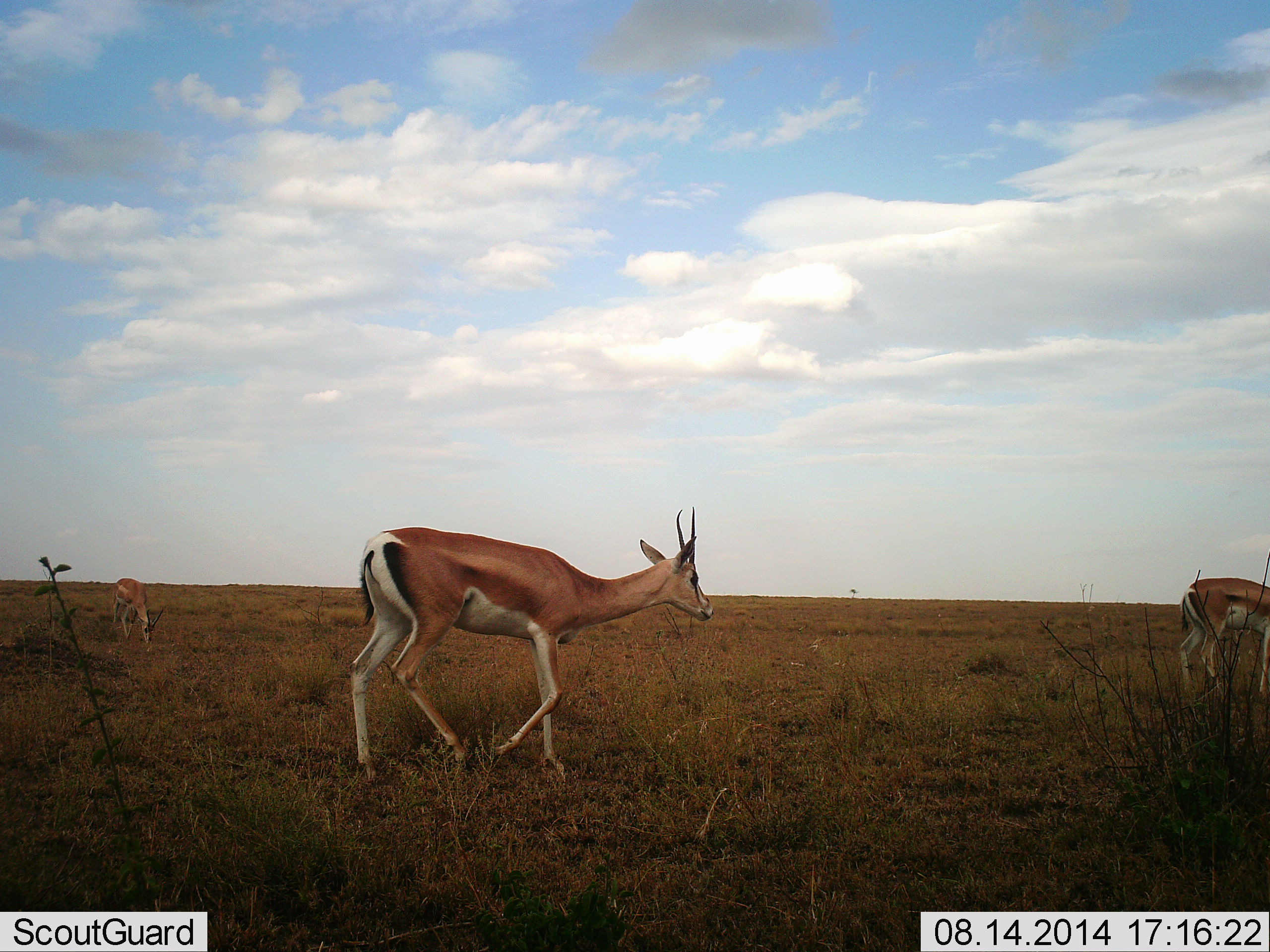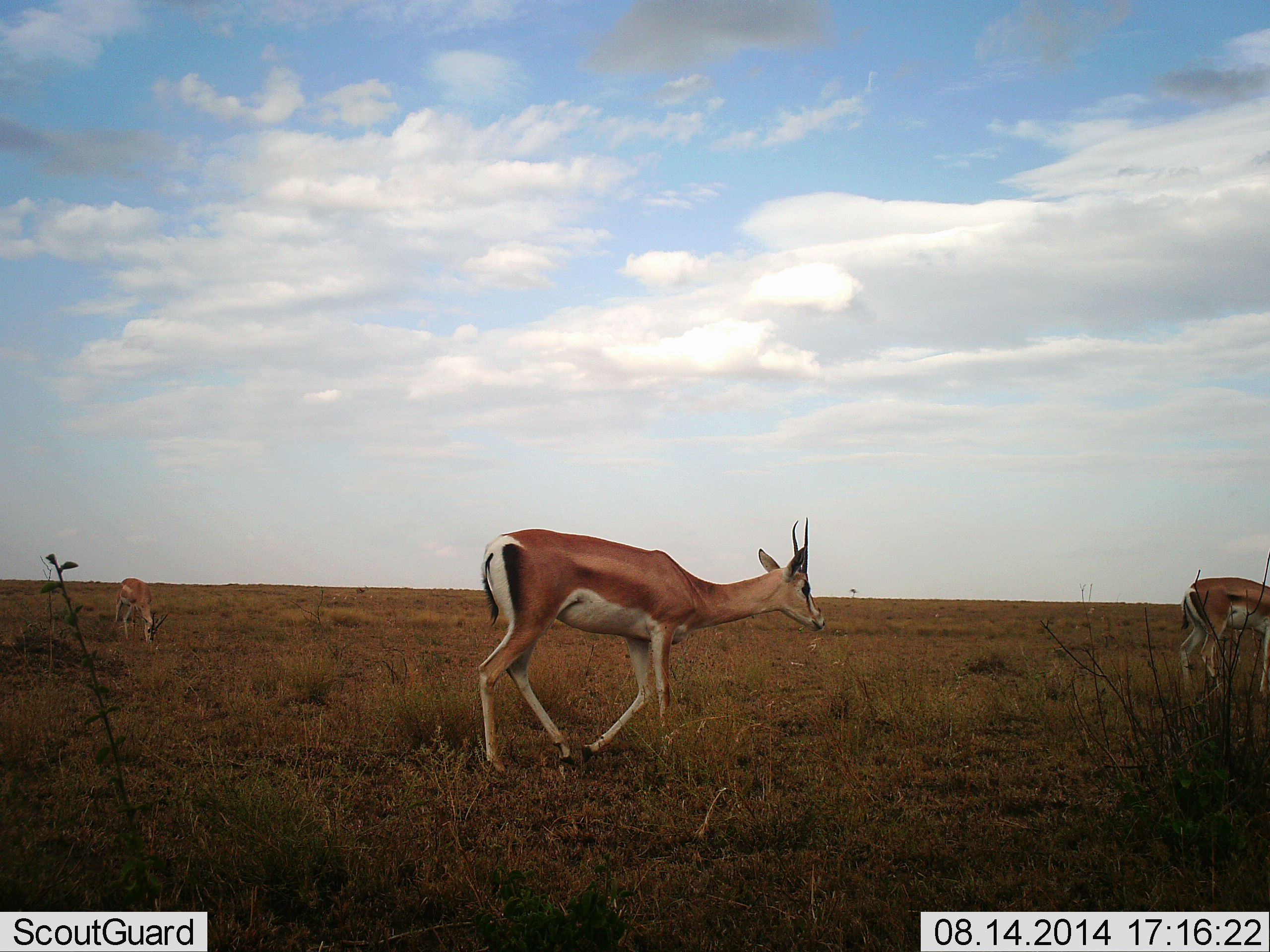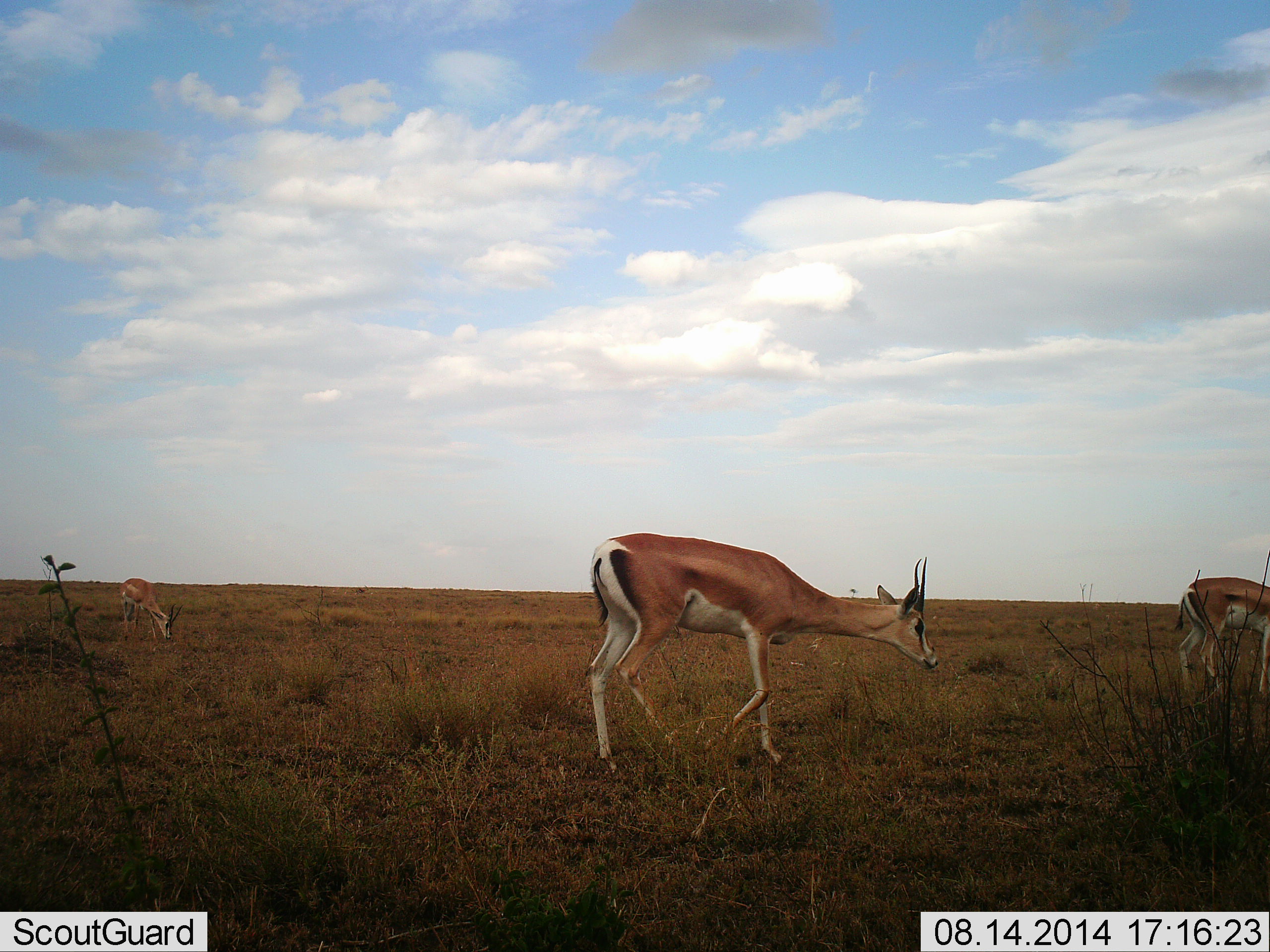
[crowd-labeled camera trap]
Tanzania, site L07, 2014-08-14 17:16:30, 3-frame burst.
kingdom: Animalia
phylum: Chordata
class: Mammalia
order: Artiodactyla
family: Bovidae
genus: Nanger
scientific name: Nanger granti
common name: grant's gazelle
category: gazellegrants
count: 3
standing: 30%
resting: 0%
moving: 90%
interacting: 0%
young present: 0%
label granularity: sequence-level